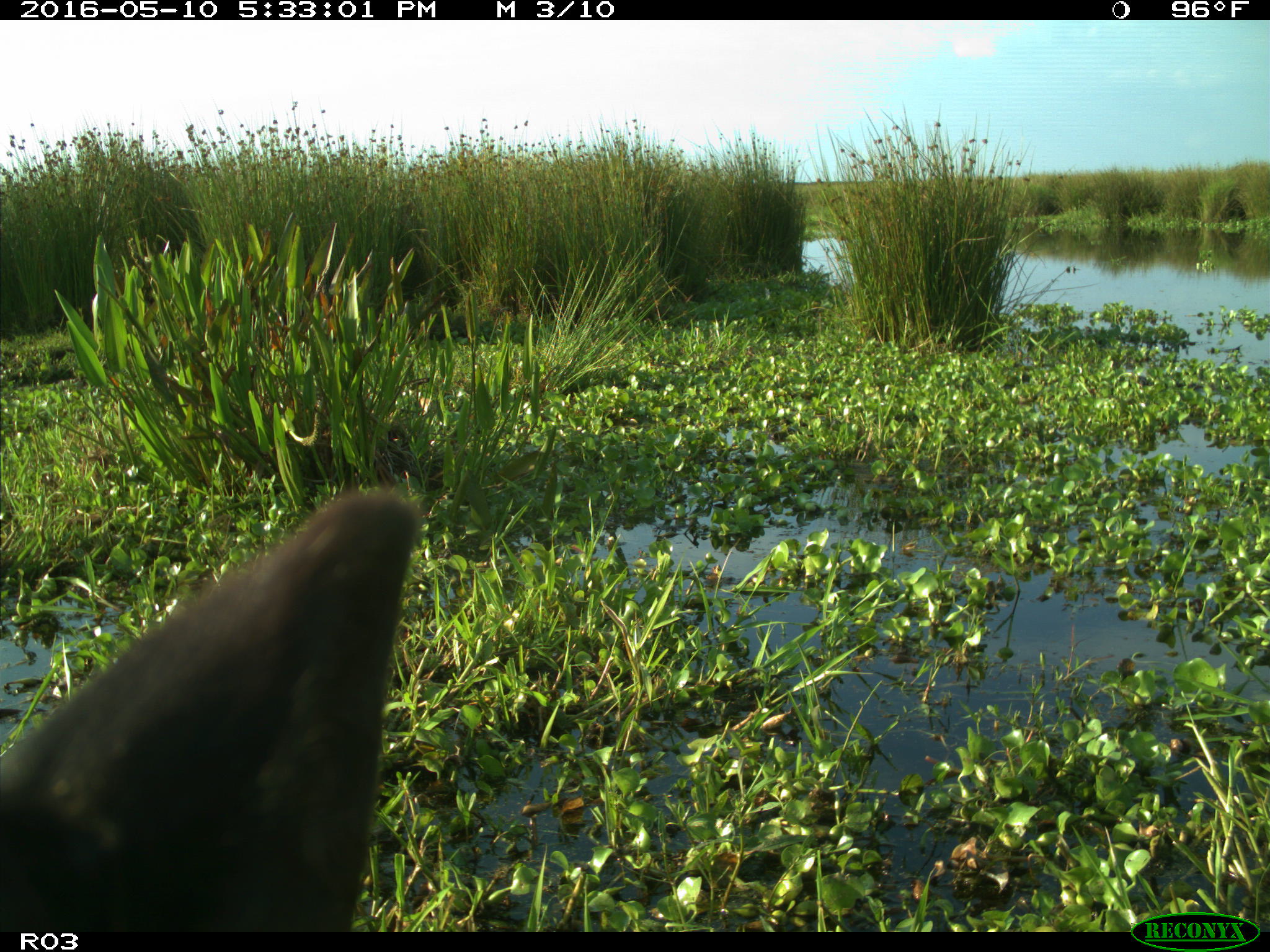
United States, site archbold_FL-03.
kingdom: Animalia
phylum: Chordata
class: Mammalia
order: Artiodactyla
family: Bovidae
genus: Bos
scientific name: Bos taurus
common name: domestic cow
Bos taurus (domestic cow).